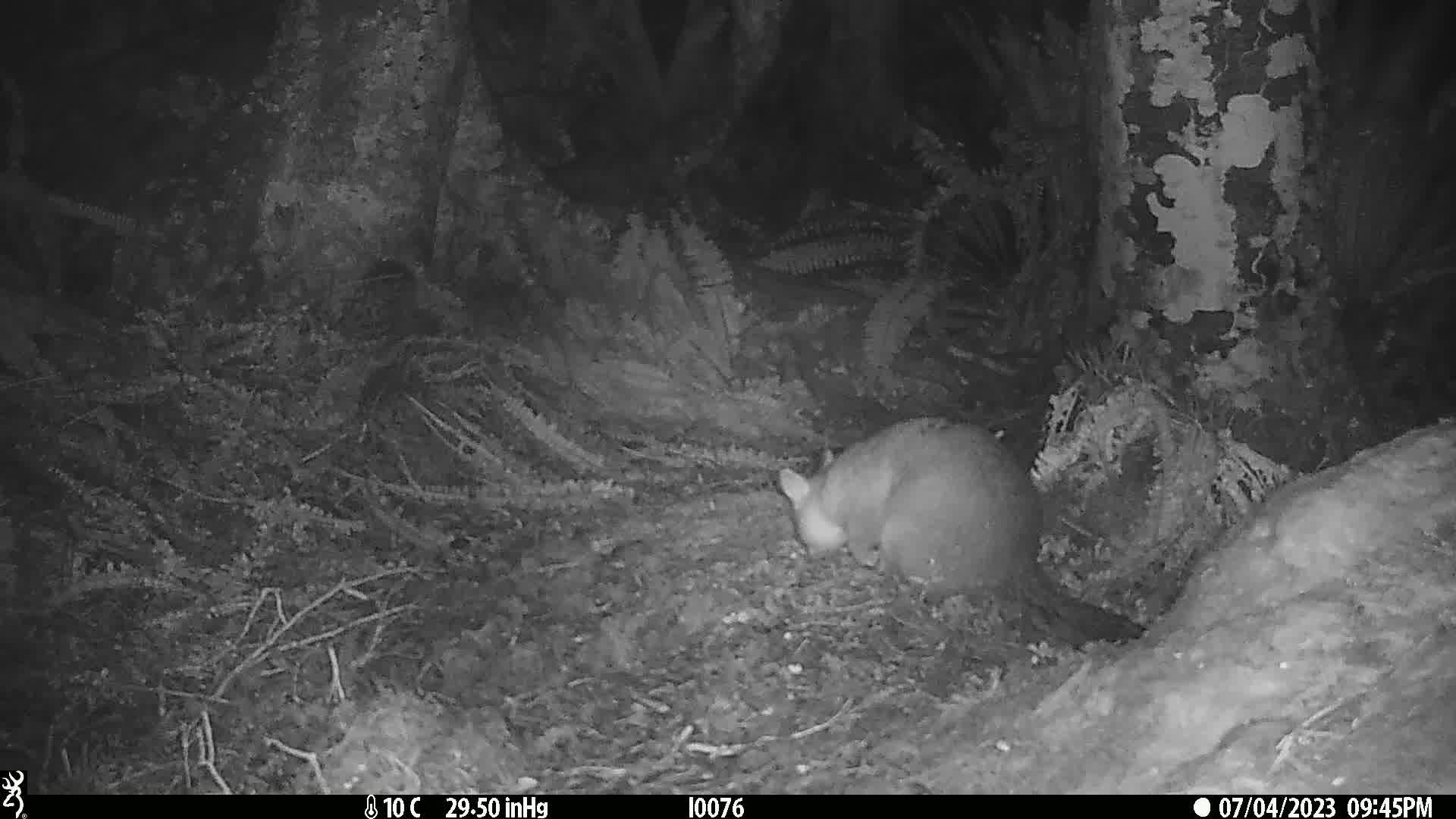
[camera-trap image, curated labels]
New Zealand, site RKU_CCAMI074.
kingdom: Animalia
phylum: Chordata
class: Mammalia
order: Diprotodontia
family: Phalangeridae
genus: Trichosurus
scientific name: Trichosurus vulpecula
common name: common brushtail possum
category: possum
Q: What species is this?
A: Possum (common brushtail possum) (Trichosurus vulpecula).